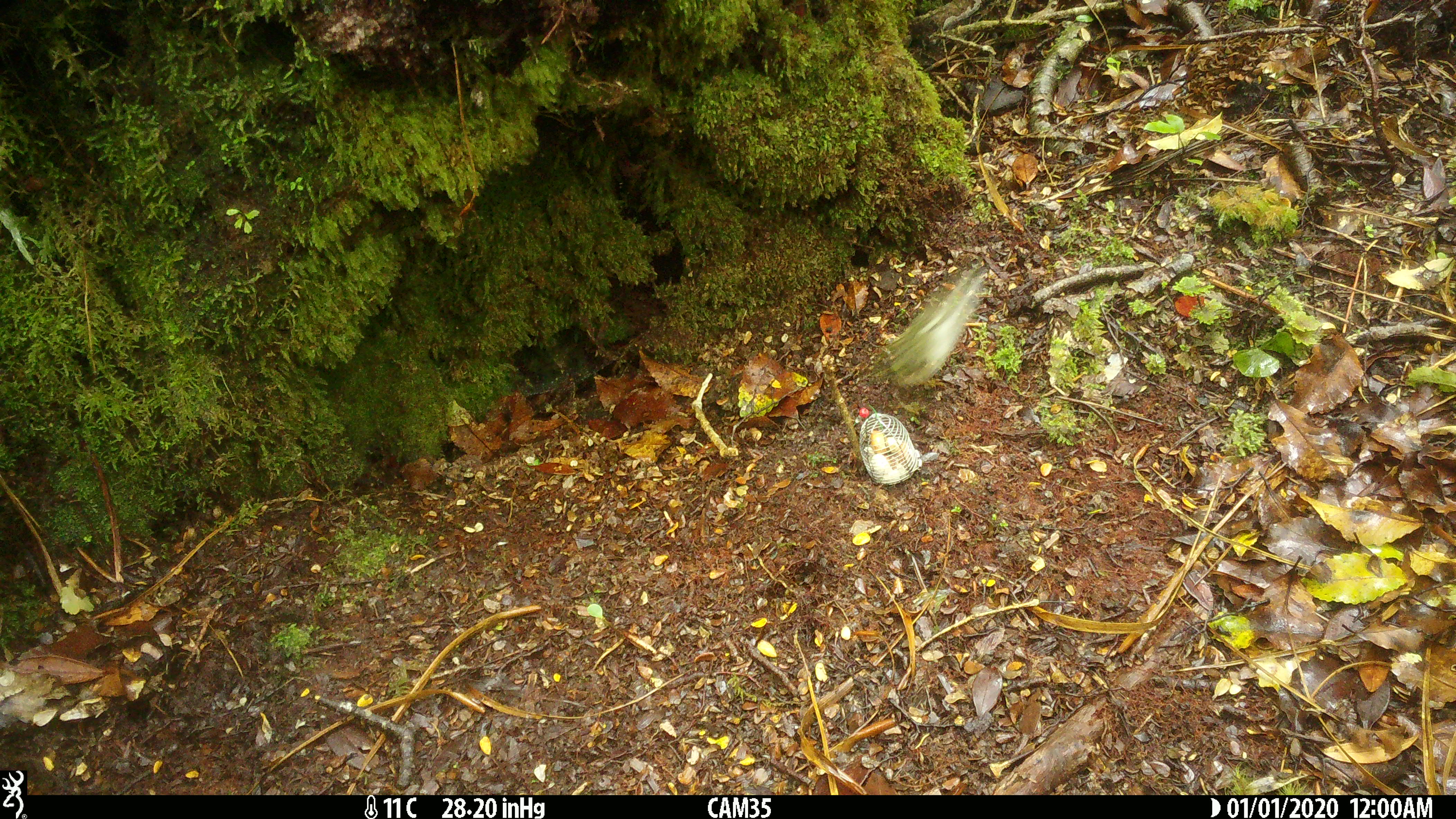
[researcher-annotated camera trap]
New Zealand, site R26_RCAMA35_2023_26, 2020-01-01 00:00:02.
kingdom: Animalia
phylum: Chordata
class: Aves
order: Passeriformes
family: Acanthisittidae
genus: Acanthisitta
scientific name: Acanthisitta chloris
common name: rifleman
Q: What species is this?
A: Rifleman (Acanthisitta chloris).